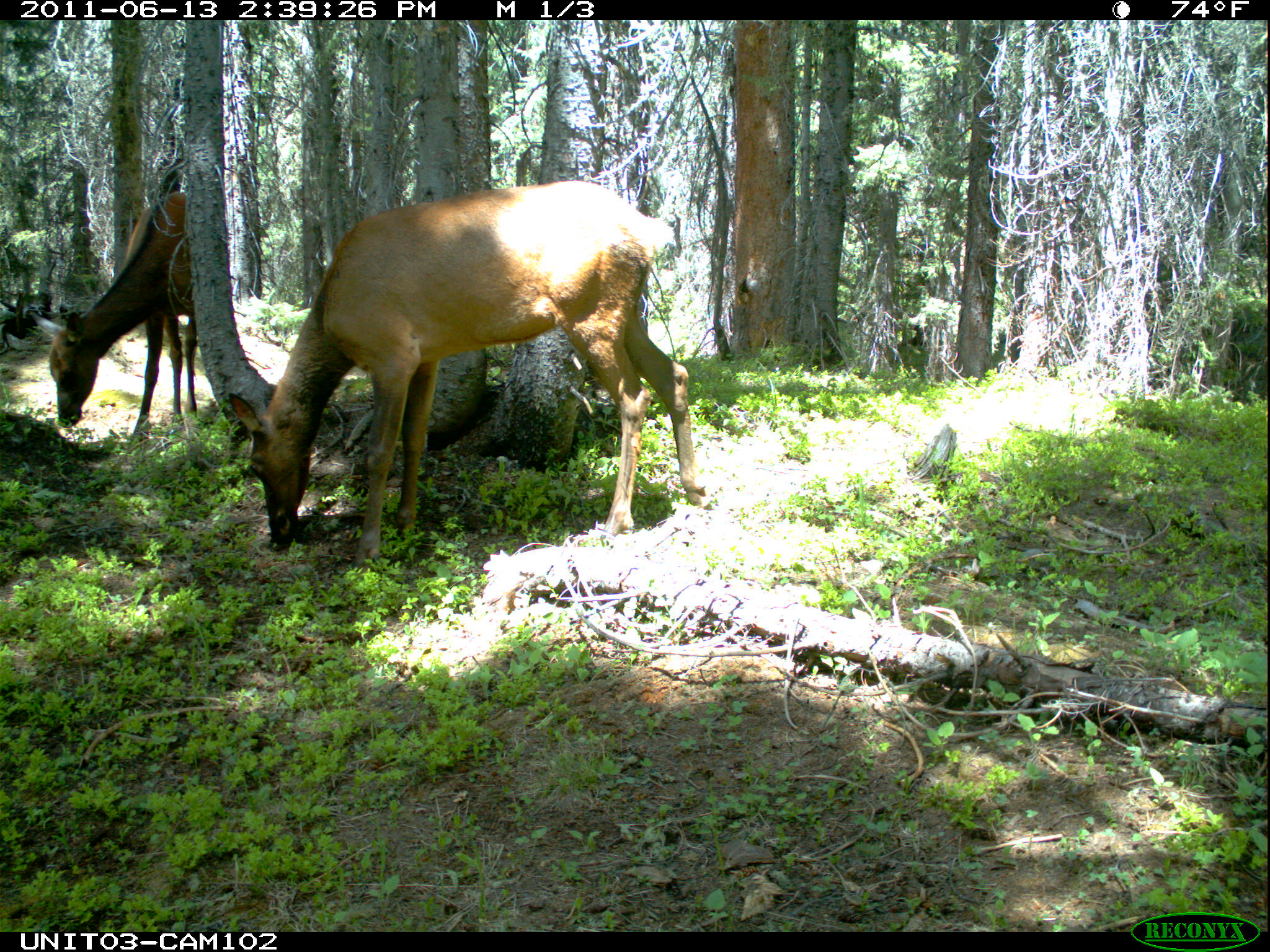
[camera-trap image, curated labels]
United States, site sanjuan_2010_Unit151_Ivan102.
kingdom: Animalia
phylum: Chordata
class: Mammalia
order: Artiodactyla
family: Cervidae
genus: Cervus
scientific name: Cervus elaphus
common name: red deer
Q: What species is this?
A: Cervus elaphus (red deer).